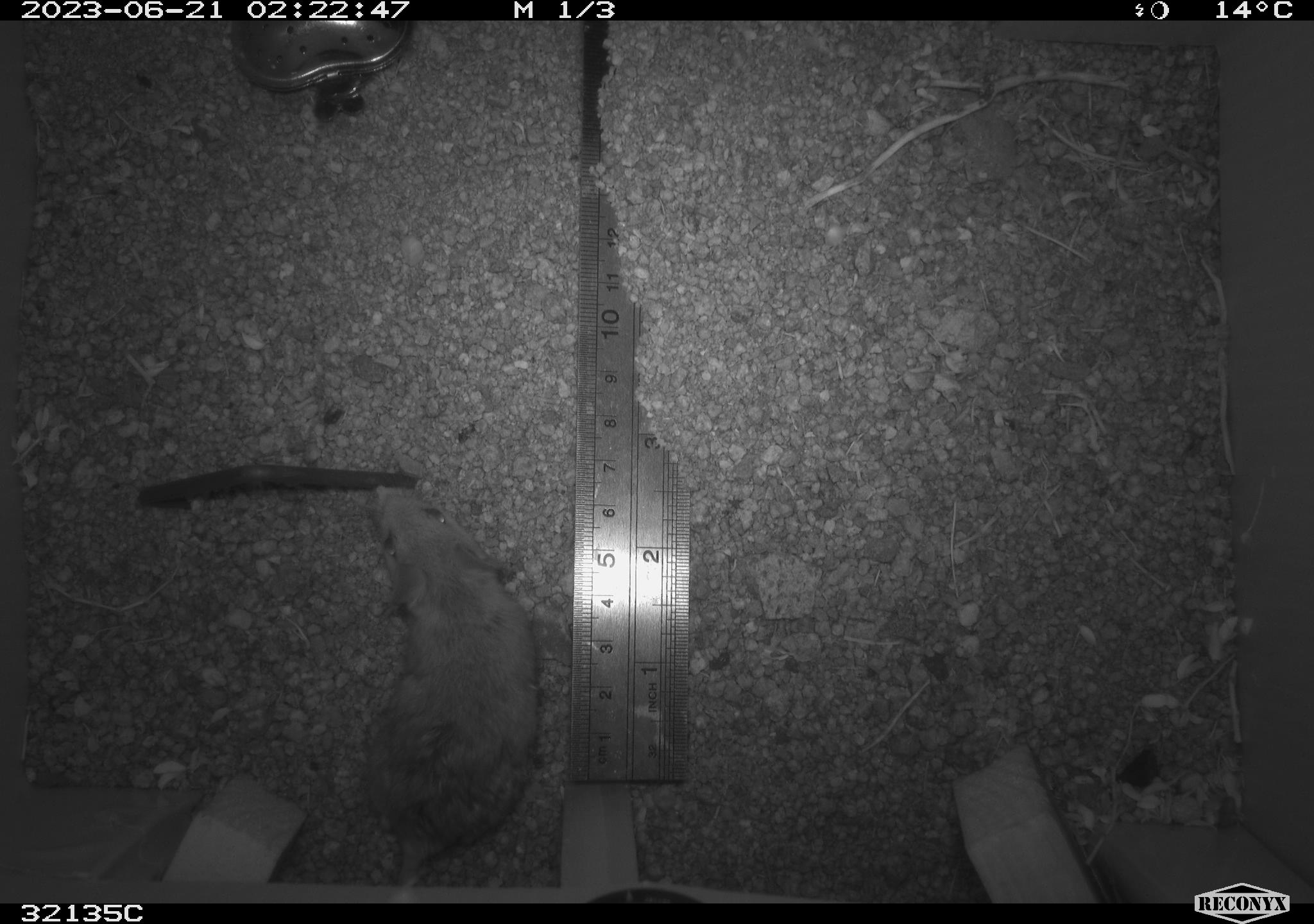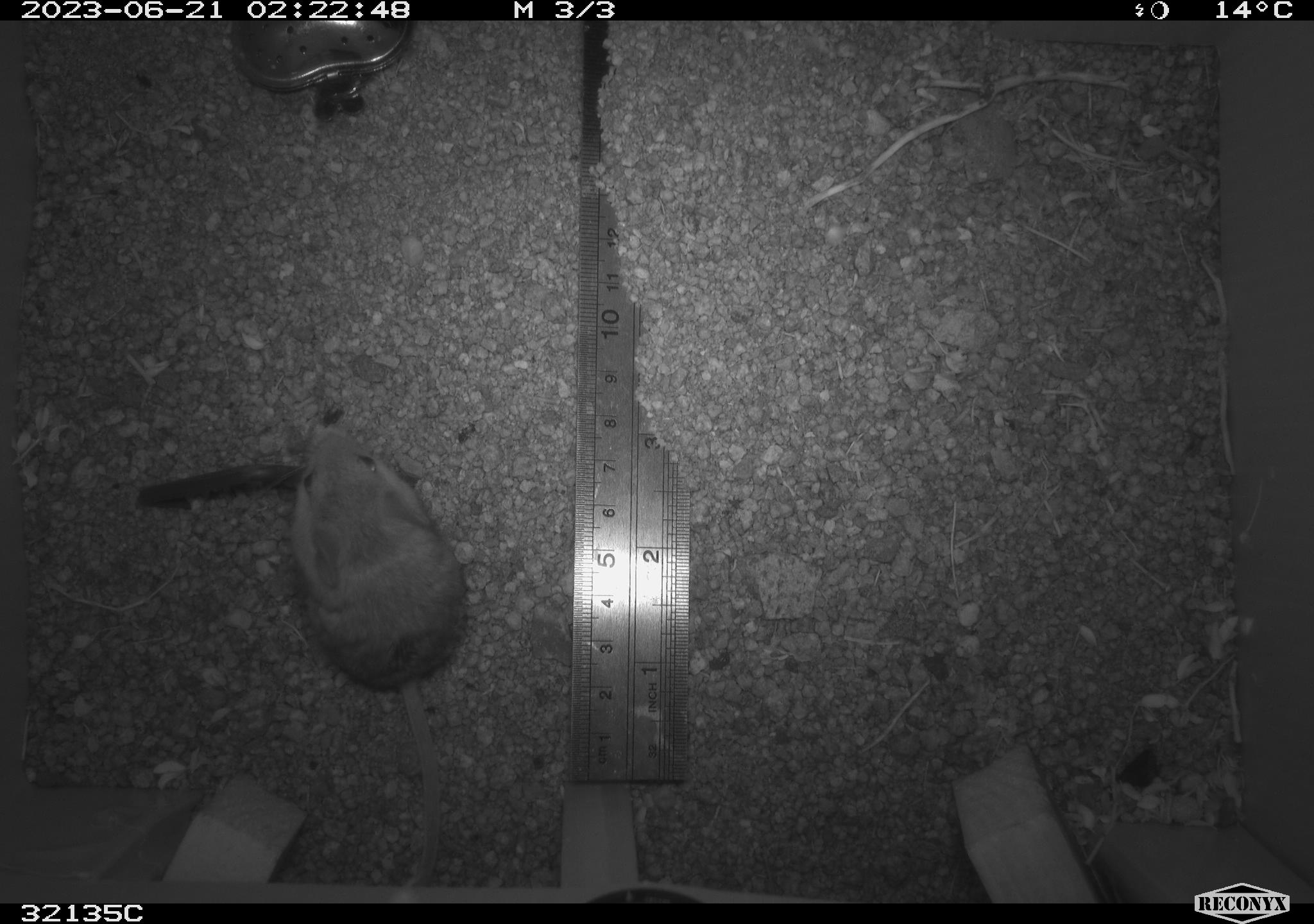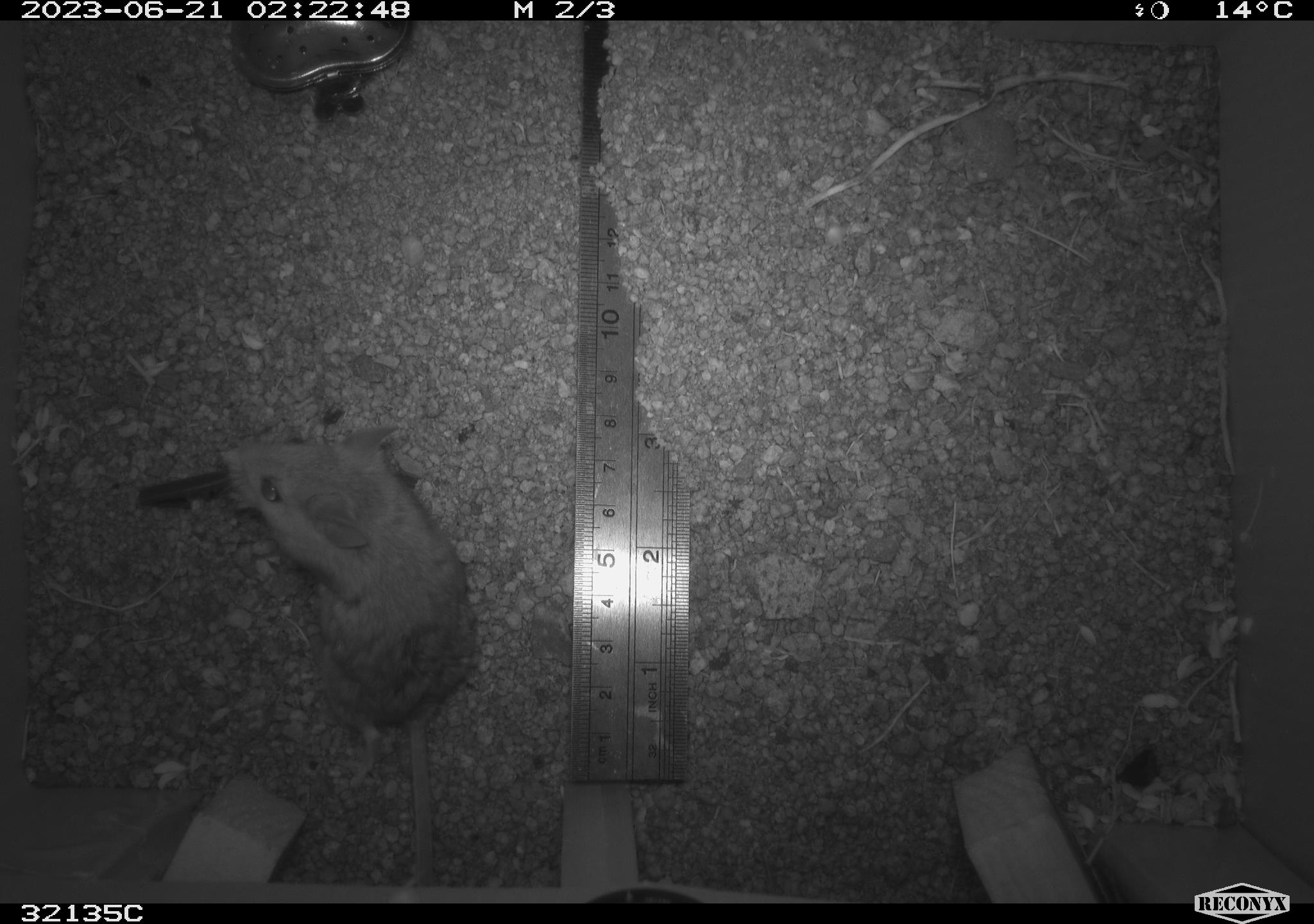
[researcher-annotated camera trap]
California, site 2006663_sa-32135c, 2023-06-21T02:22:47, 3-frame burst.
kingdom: Animalia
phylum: Chordata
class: Mammalia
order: Rodentia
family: Cricetidae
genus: Peromyscus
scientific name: Peromyscus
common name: deer mice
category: peromyscus species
Peromyscus species (deer mice) (Peromyscus).